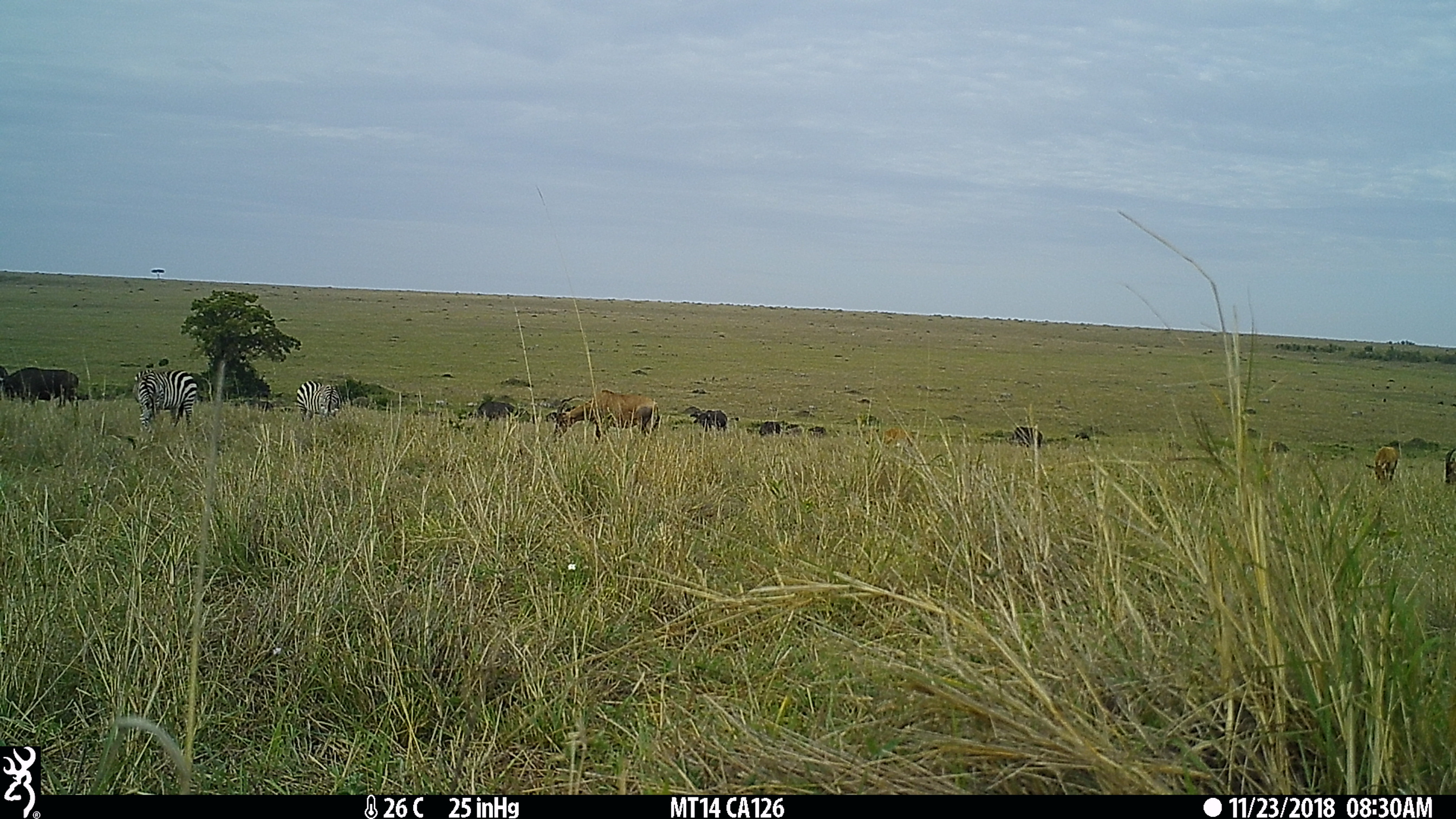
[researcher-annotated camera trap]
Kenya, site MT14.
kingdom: Animalia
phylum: Chordata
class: Mammalia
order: Perissodactyla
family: Equidae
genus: Equus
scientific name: Equus quagga burchellii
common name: burchell's zebra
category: zebra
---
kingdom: Animalia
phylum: Chordata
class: Mammalia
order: Artiodactyla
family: Bovidae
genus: Damaliscus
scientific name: Damaliscus lunatus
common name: topi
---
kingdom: Animalia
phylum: Chordata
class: Mammalia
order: Artiodactyla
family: Bovidae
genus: Syncerus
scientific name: Syncerus caffer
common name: buffalo